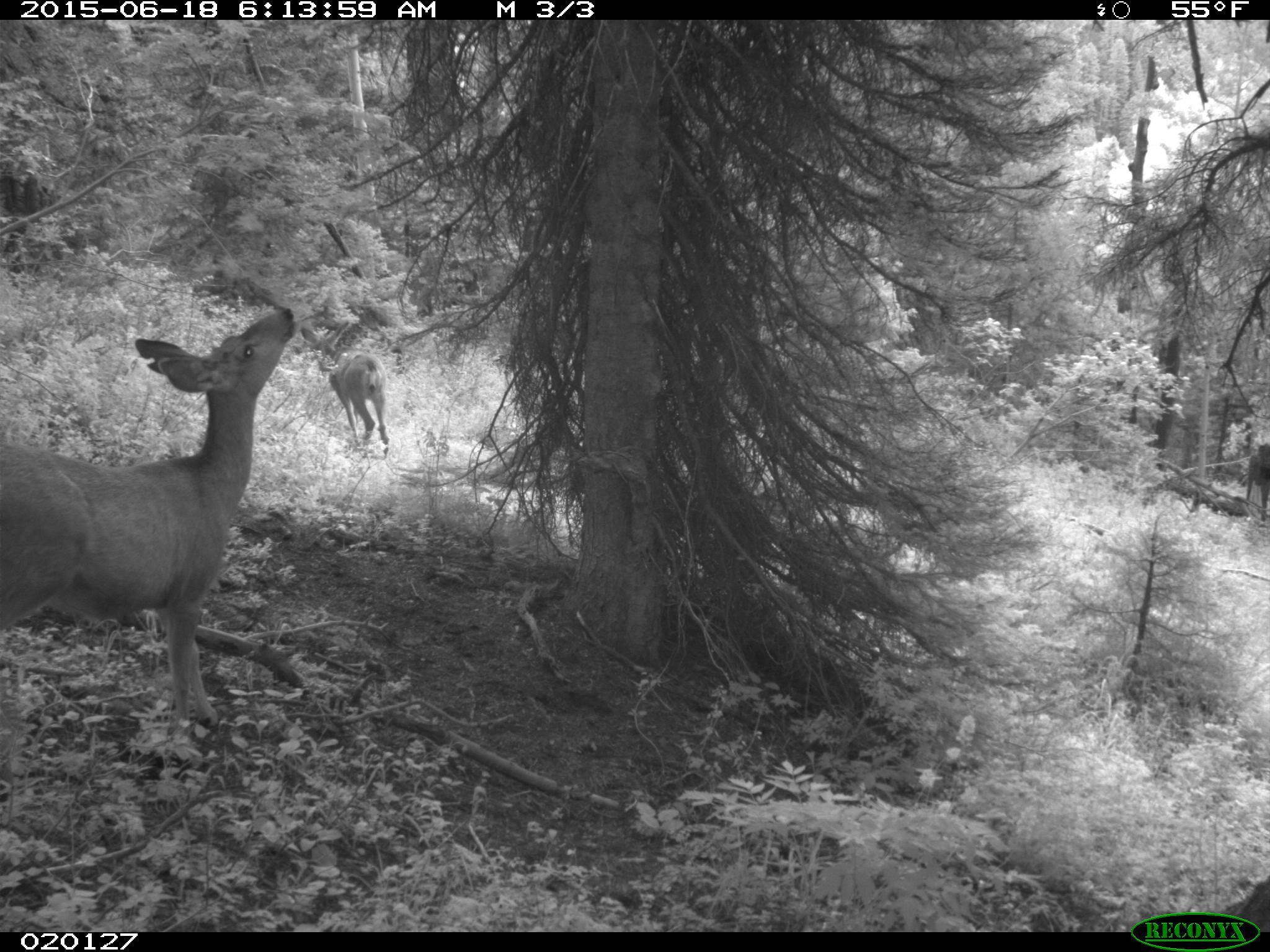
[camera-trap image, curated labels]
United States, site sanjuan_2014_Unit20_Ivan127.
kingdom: Animalia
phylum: Chordata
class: Mammalia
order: Artiodactyla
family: Cervidae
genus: Odocoileus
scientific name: Odocoileus hemionus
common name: mule deer